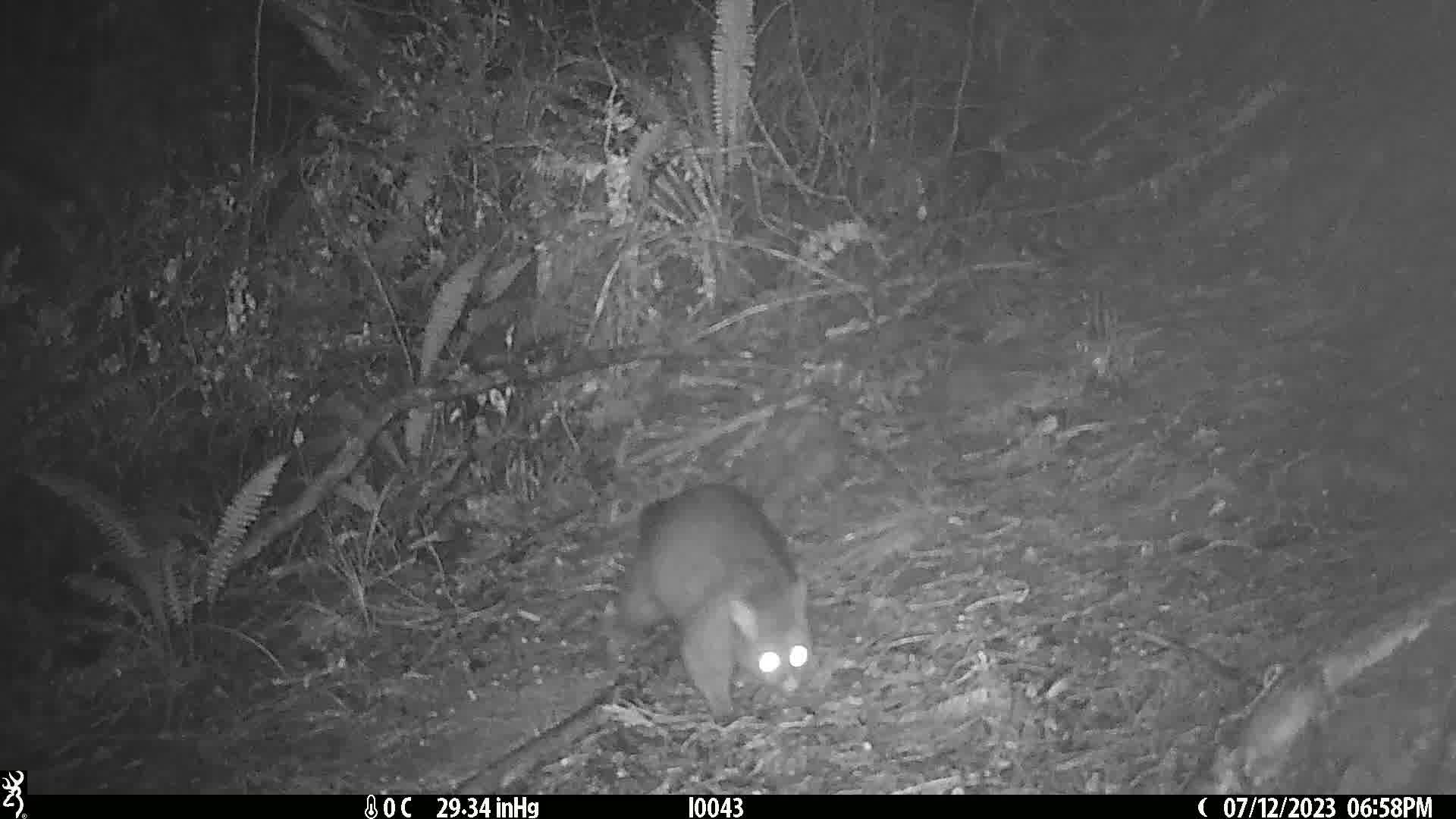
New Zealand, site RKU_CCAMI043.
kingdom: Animalia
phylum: Chordata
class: Mammalia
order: Diprotodontia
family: Phalangeridae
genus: Trichosurus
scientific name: Trichosurus vulpecula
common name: common brushtail possum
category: possum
Possum (common brushtail possum) (Trichosurus vulpecula).